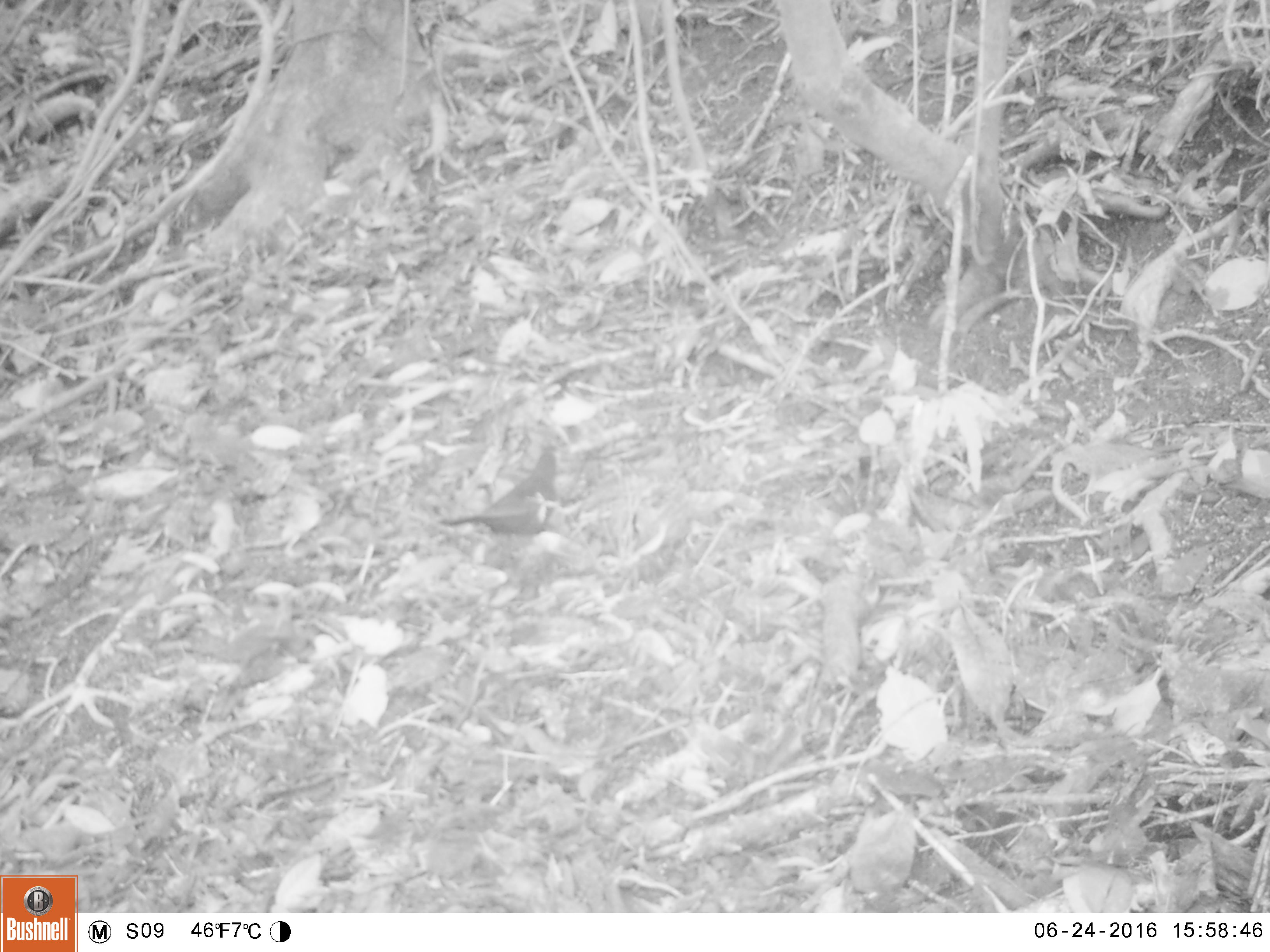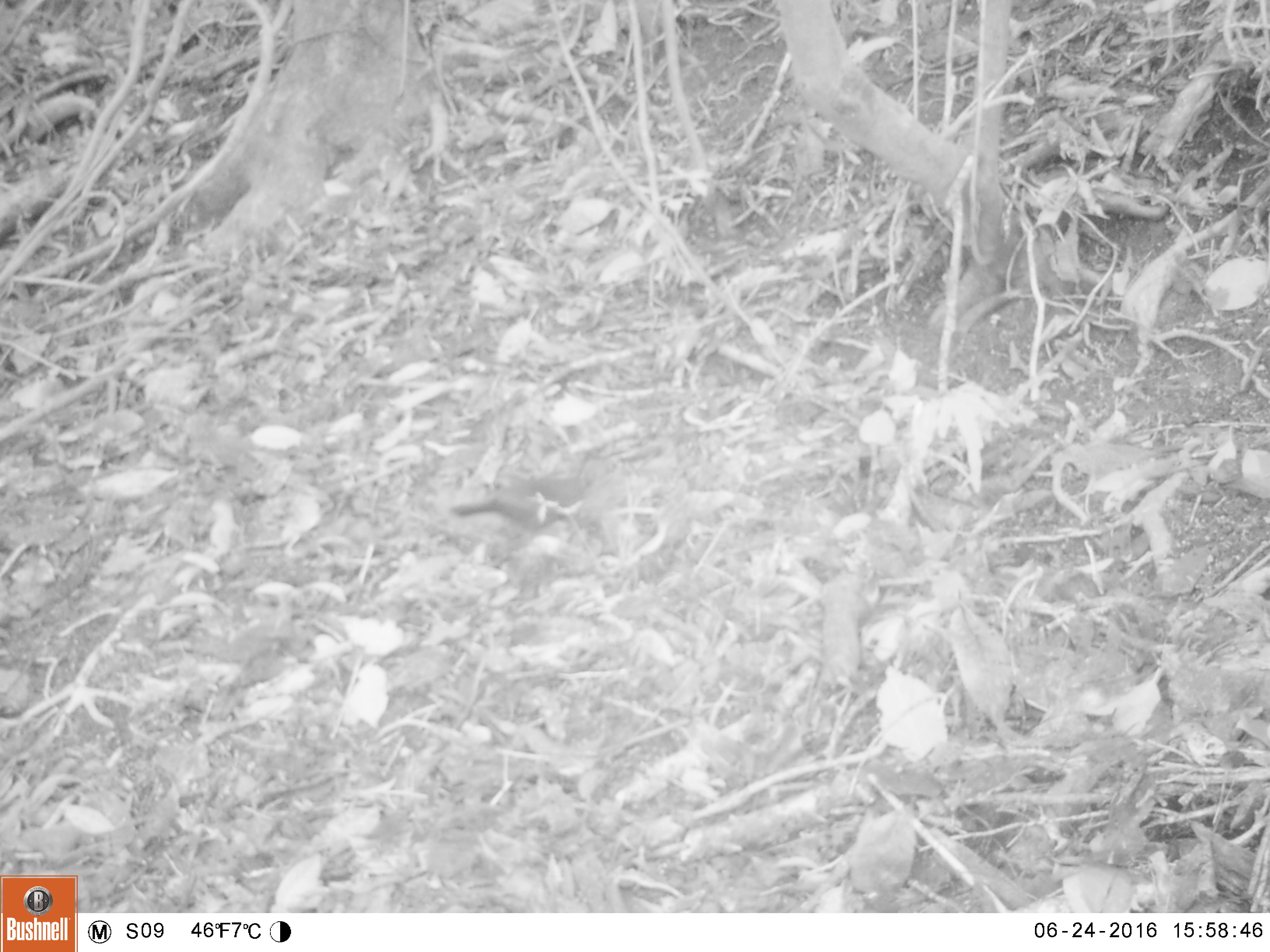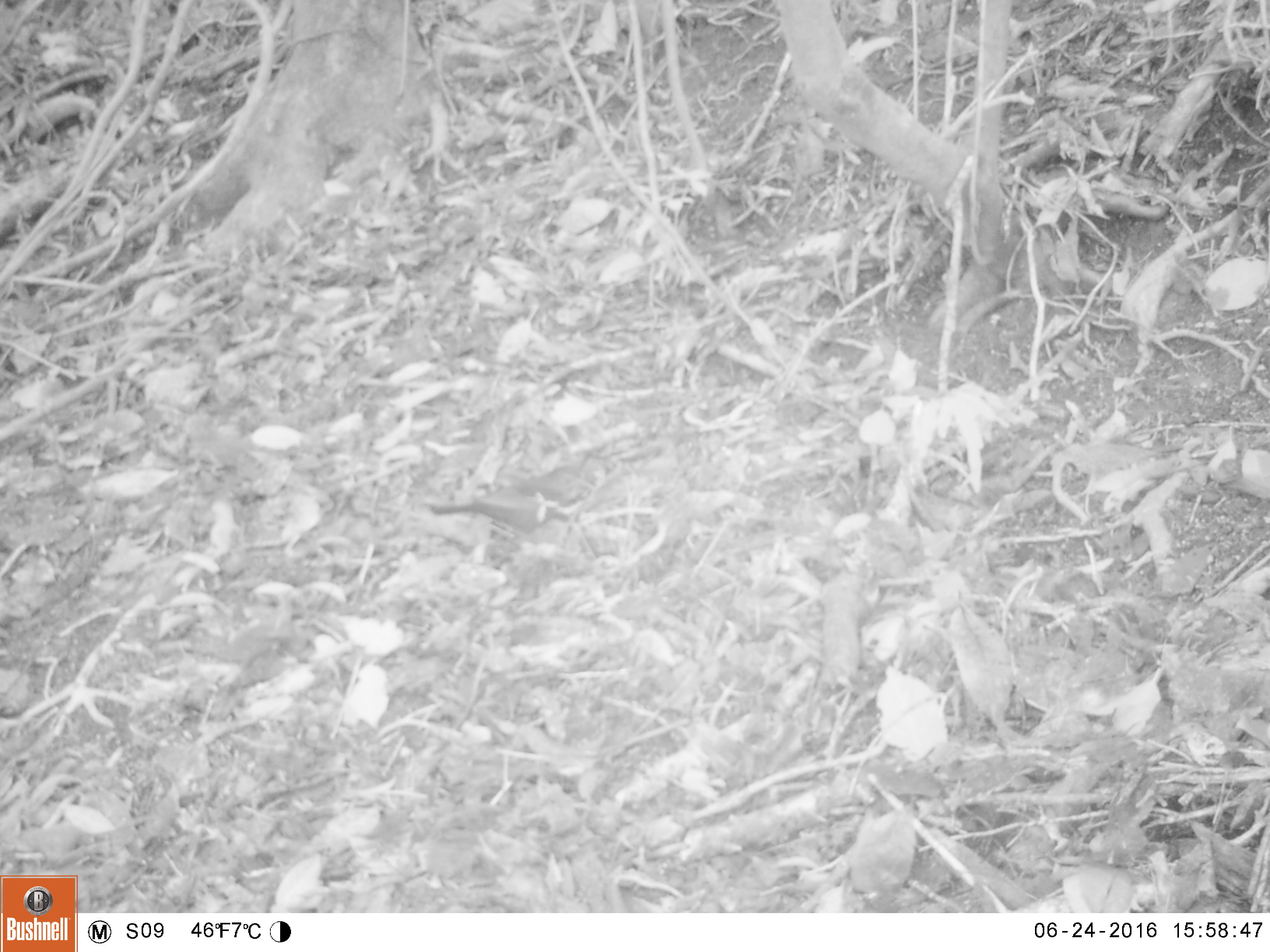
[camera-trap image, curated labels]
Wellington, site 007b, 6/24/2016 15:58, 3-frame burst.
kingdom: Animalia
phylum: Chordata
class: Aves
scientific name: Aves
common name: bird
Bird (Aves).